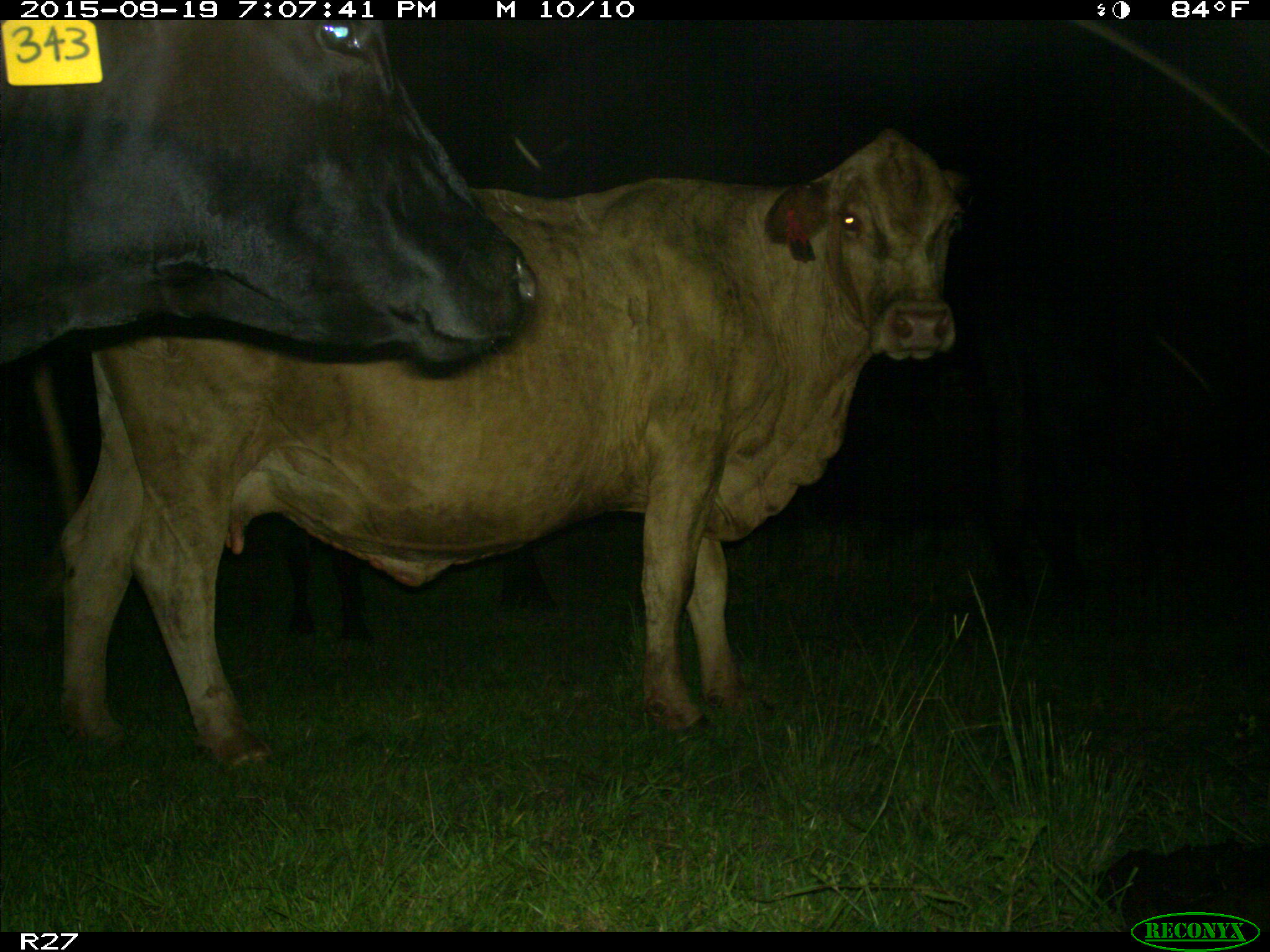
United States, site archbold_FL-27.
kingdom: Animalia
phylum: Chordata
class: Mammalia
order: Artiodactyla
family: Bovidae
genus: Bos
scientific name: Bos taurus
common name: domestic cow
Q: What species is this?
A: Bos taurus (domestic cow).